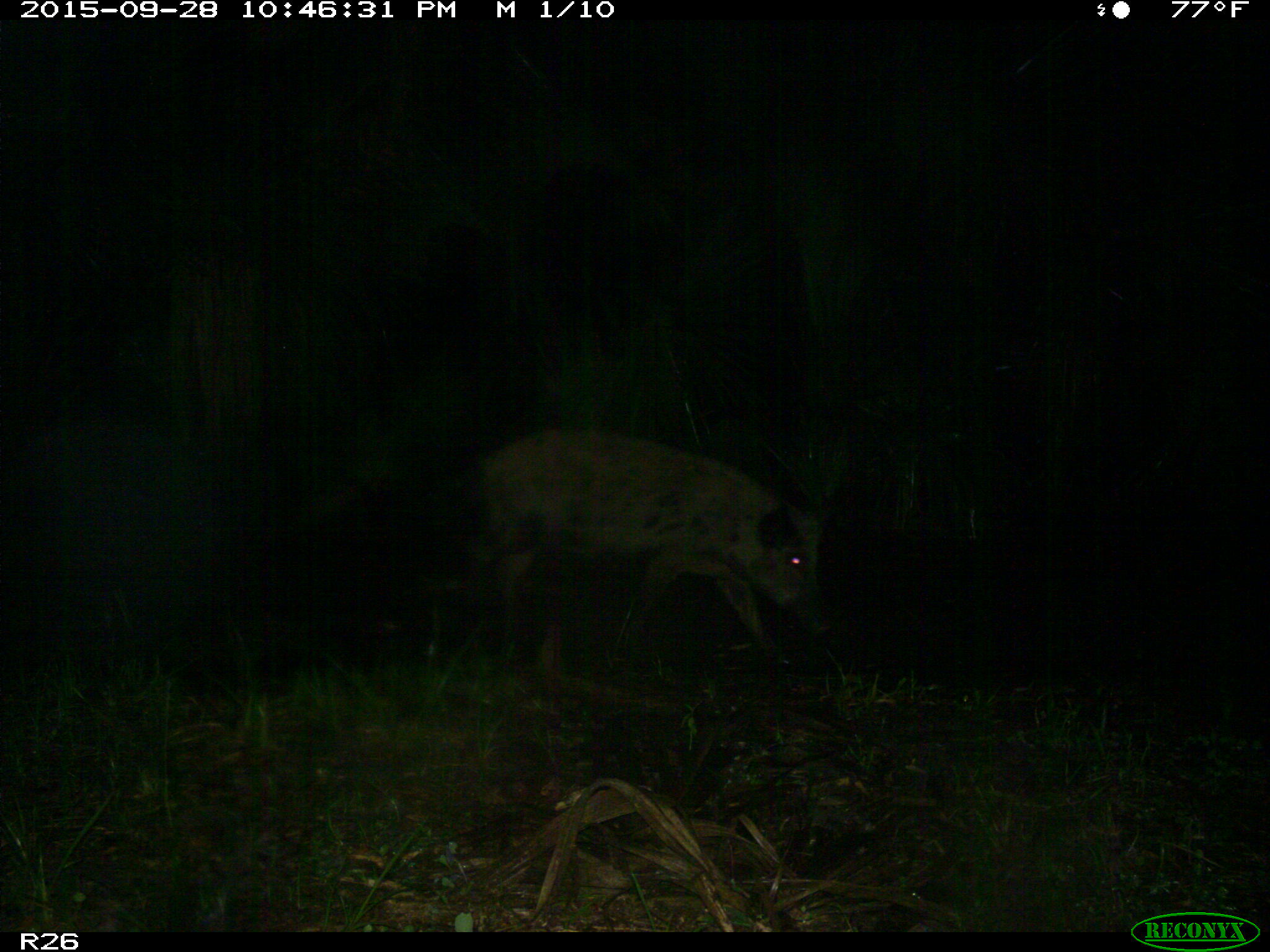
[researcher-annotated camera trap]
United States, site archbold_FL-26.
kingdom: Animalia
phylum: Chordata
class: Mammalia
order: Artiodactyla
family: Suidae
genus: Sus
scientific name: Sus scrofa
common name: wild boar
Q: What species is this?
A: Sus scrofa (wild boar).